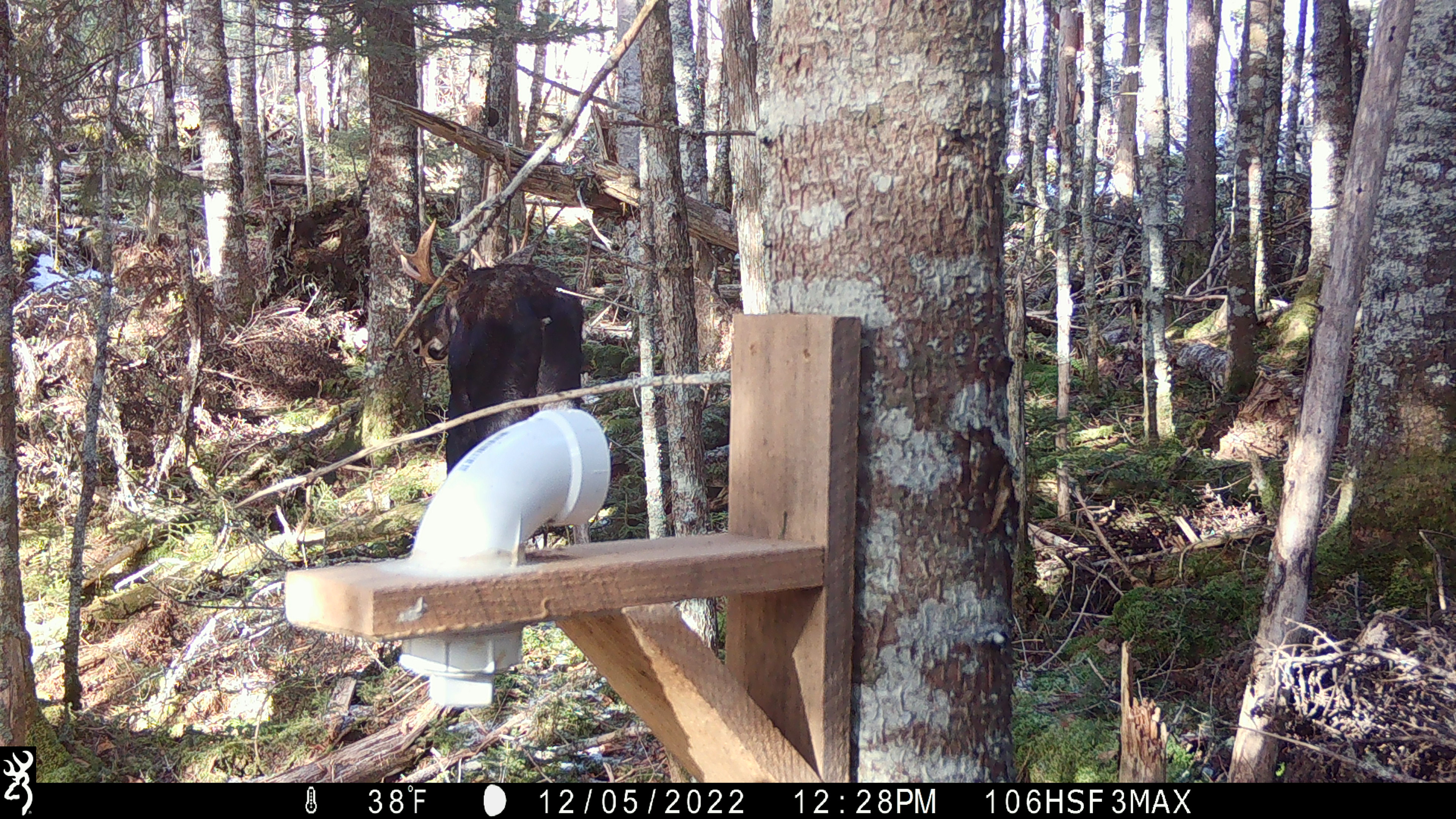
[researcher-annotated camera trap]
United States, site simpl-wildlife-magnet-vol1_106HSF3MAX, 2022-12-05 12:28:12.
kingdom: Animalia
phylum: Chordata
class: Mammalia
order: Artiodactyla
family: Cervidae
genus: Alces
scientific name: Alces alces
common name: moose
Moose (Alces alces).